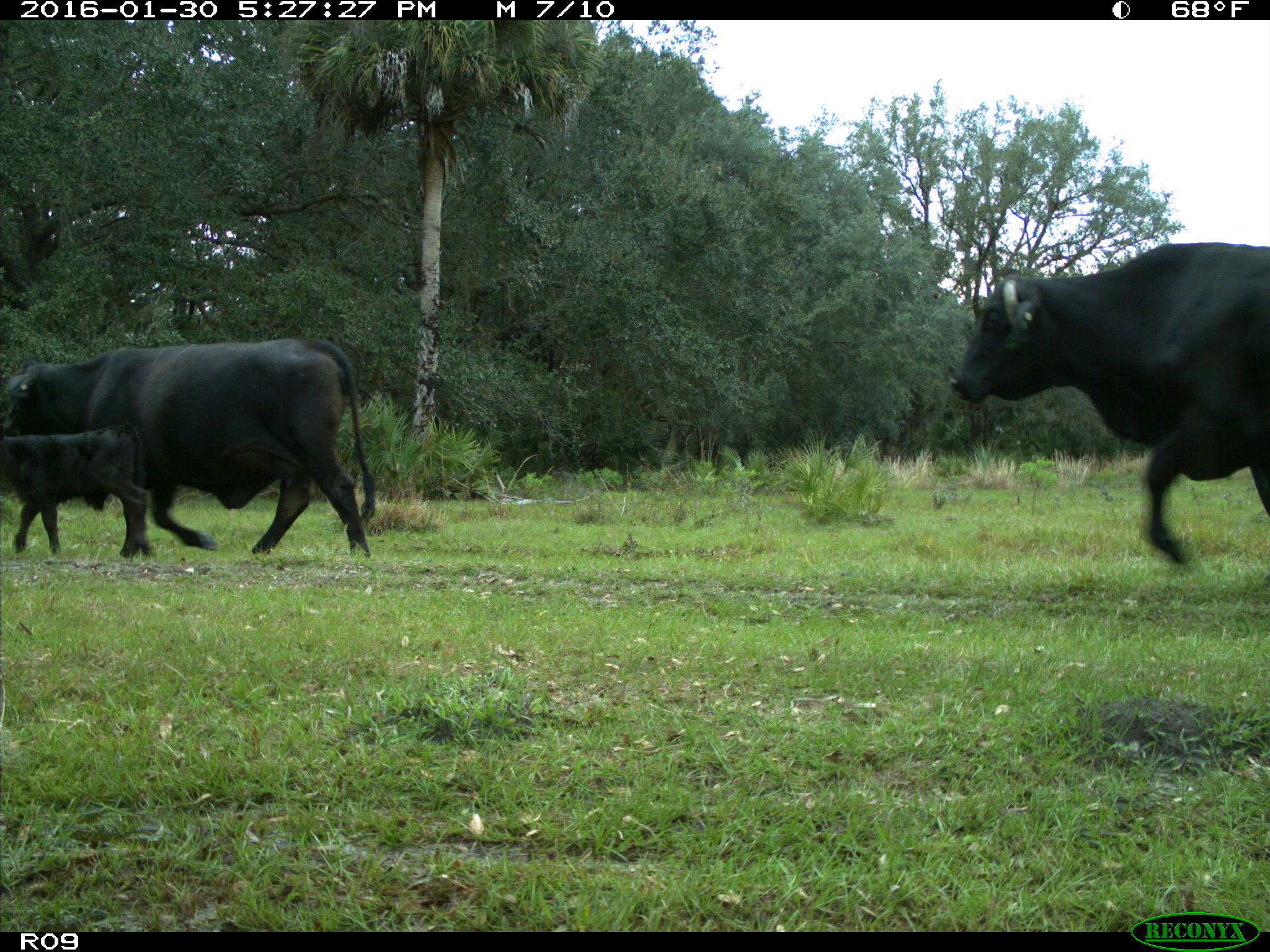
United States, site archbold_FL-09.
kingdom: Animalia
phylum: Chordata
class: Mammalia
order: Artiodactyla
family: Bovidae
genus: Bos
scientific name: Bos taurus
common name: domestic cow